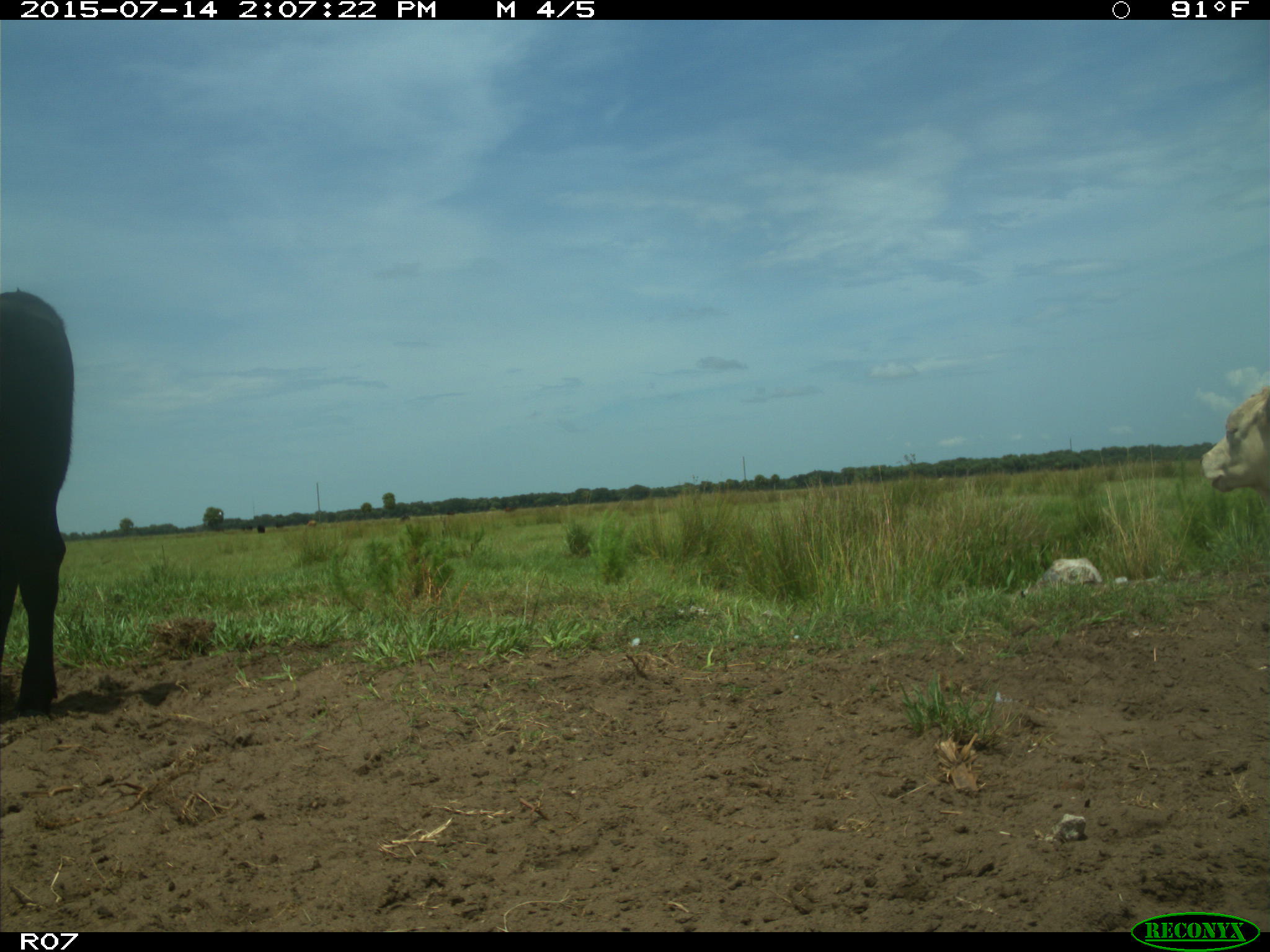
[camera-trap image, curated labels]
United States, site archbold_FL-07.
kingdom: Animalia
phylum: Chordata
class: Mammalia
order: Artiodactyla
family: Bovidae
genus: Bos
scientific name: Bos taurus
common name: domestic cow